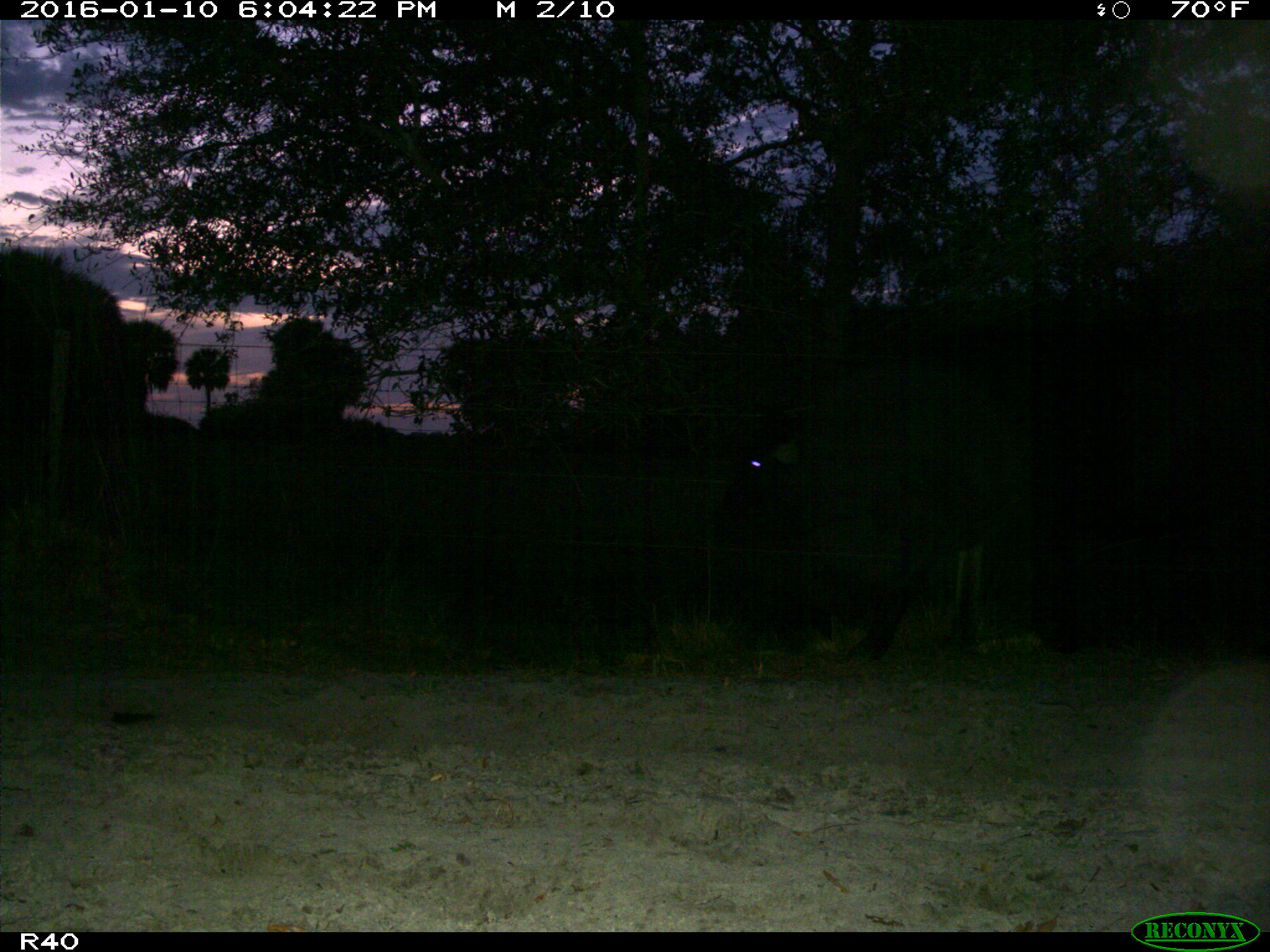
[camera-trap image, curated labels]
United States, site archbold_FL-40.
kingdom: Animalia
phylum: Chordata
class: Mammalia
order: Artiodactyla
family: Bovidae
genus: Bos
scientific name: Bos taurus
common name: domestic cow